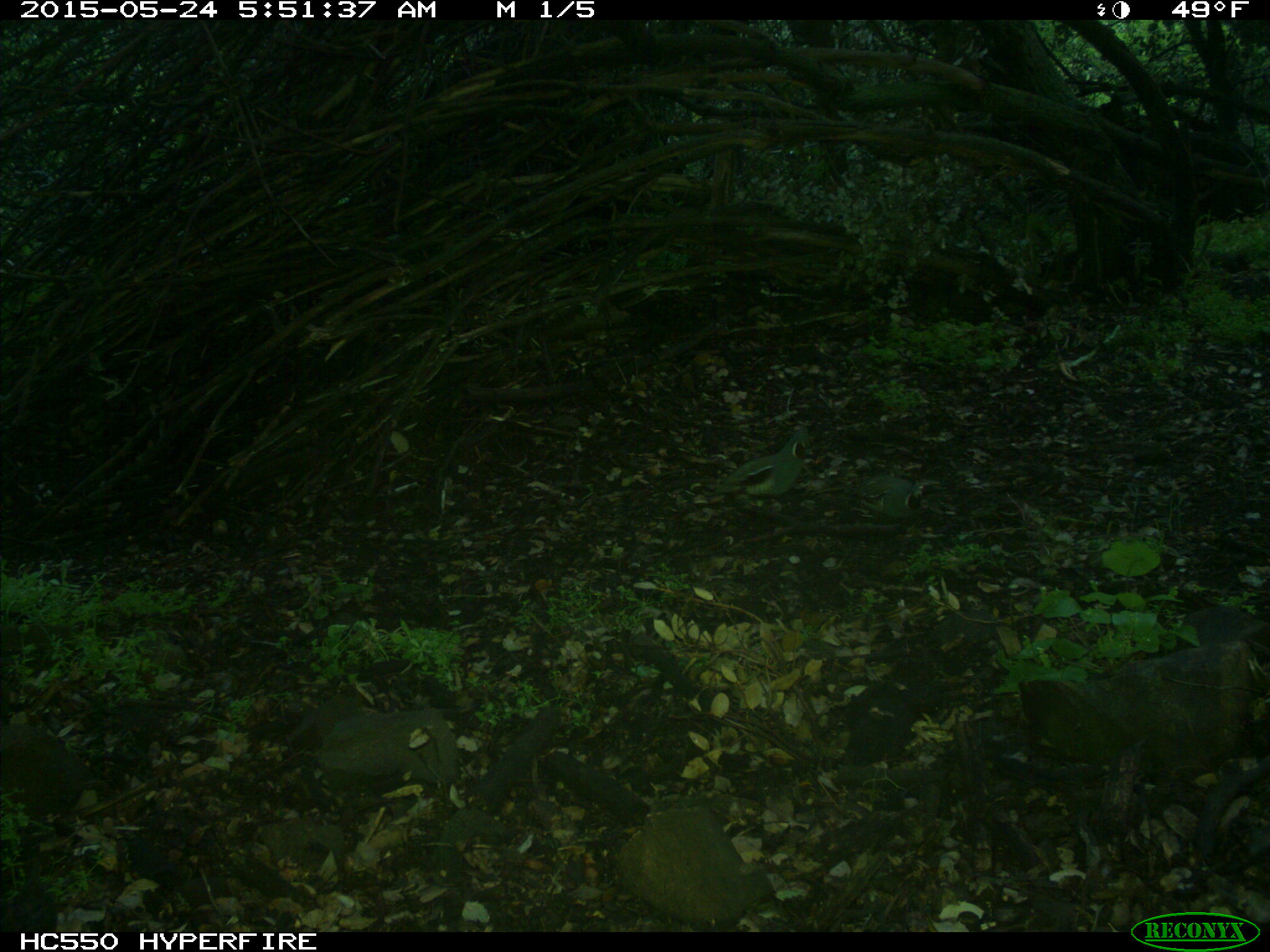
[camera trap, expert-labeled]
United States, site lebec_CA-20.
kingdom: Animalia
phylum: Chordata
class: Aves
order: Galliformes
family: Odontophoridae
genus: Callipepla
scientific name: Callipepla californica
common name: california quail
Callipepla californica (california quail).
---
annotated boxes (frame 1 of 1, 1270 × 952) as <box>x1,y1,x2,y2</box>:
animal: <box>714,428,817,511</box>; <box>837,472,924,519</box>